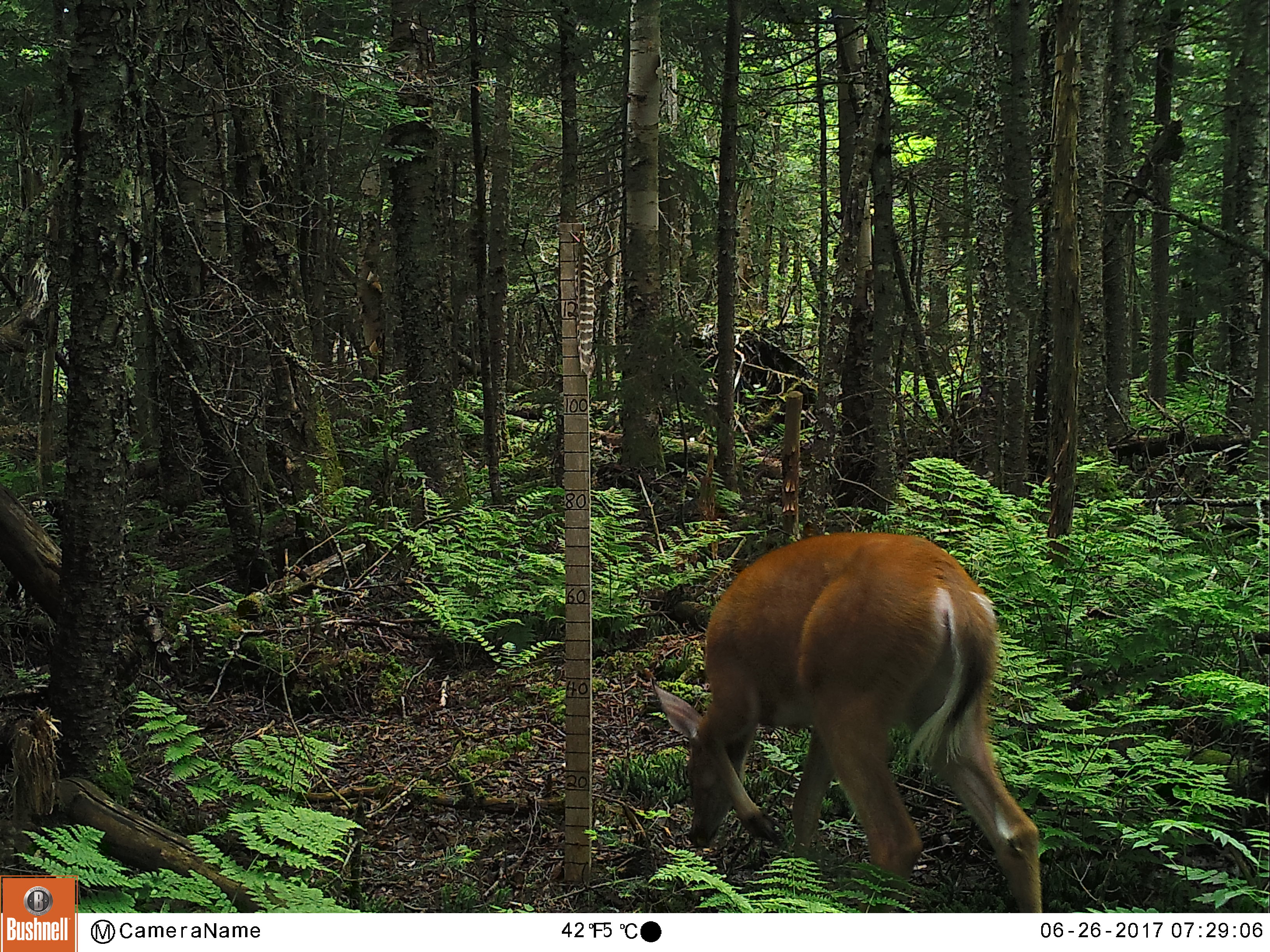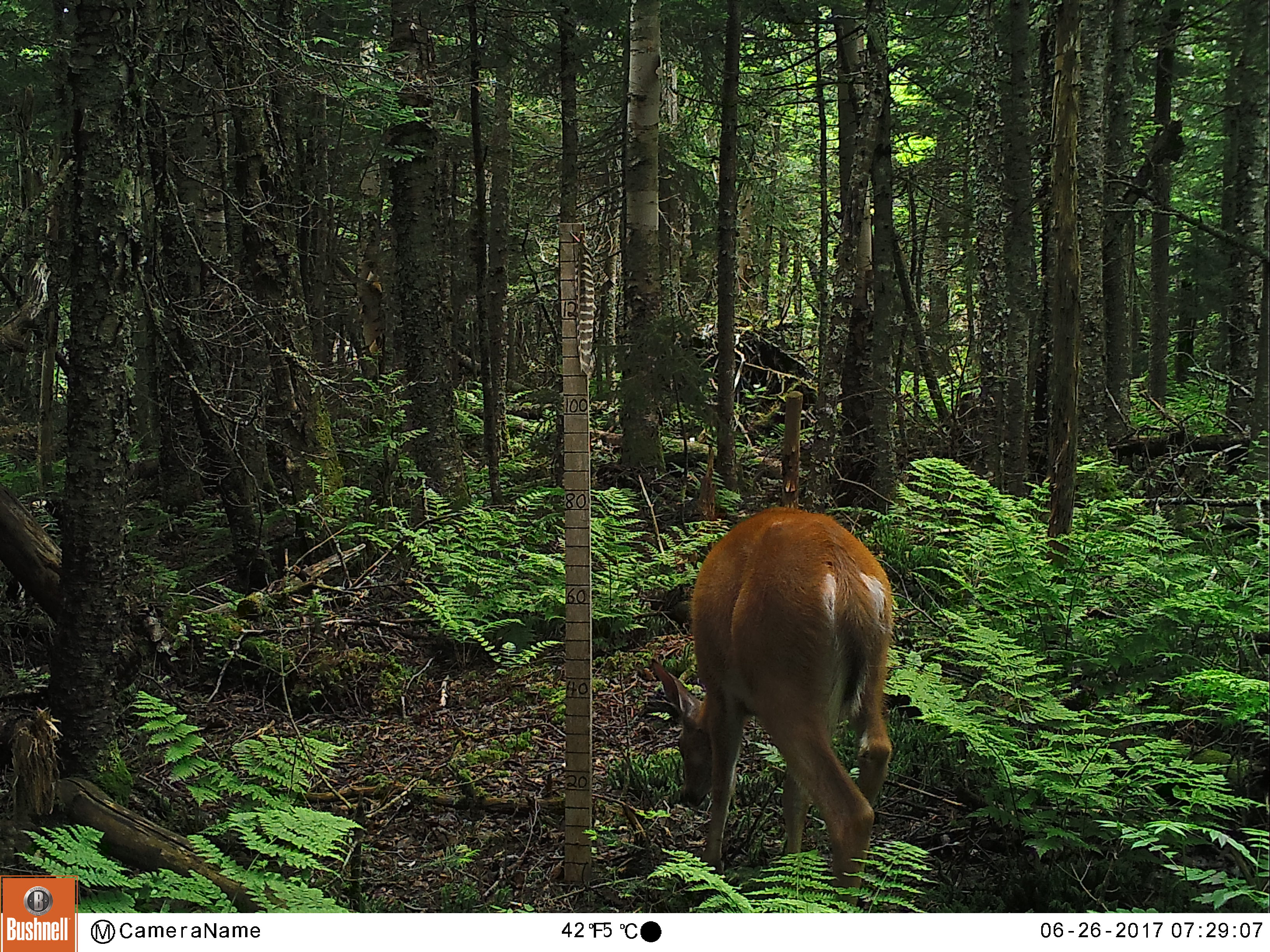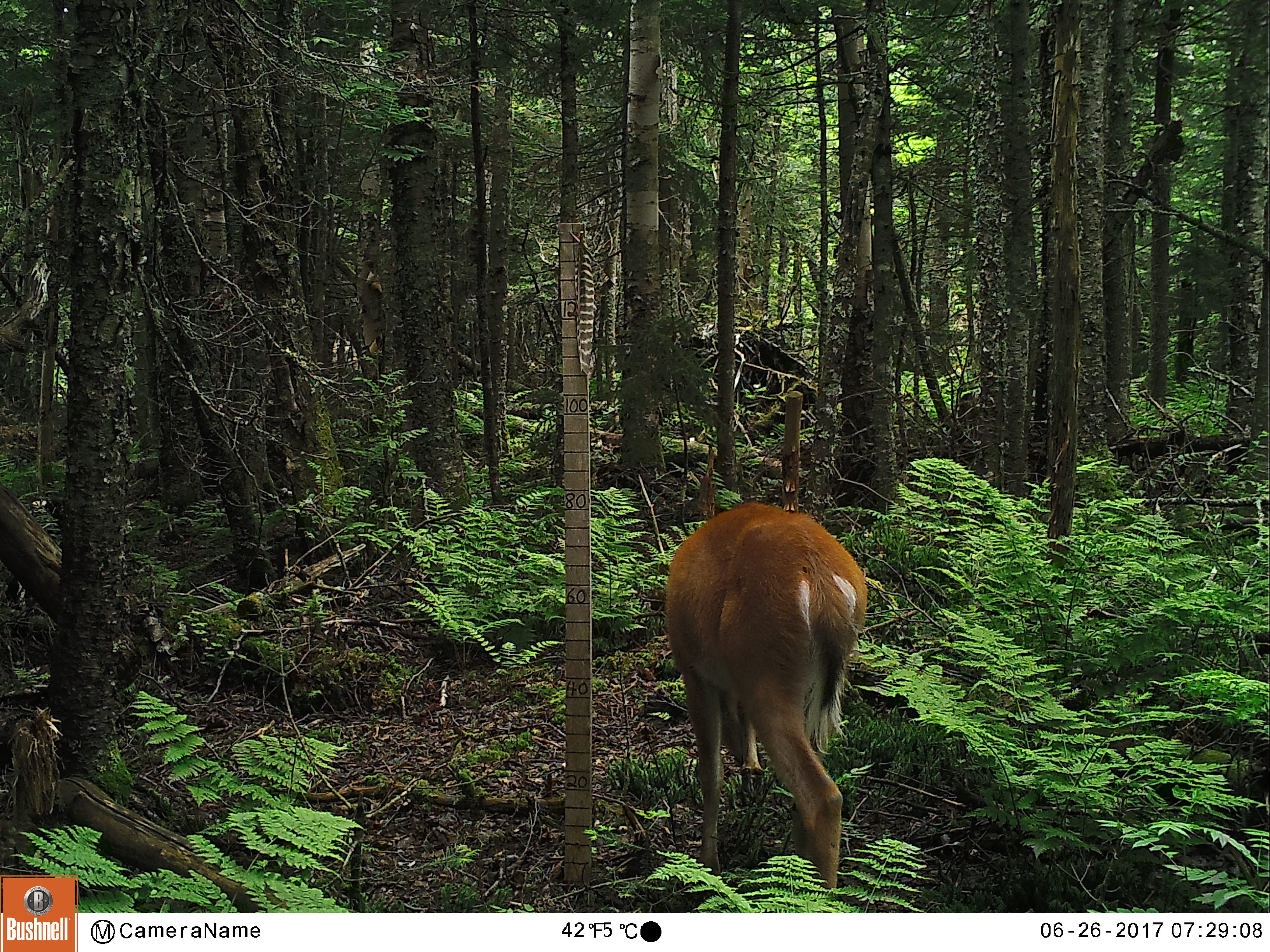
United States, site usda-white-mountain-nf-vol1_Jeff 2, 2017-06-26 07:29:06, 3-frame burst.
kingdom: Animalia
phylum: Chordata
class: Mammalia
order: Artiodactyla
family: Cervidae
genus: Odocoileus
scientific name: Odocoileus virginianus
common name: white-tailed deer